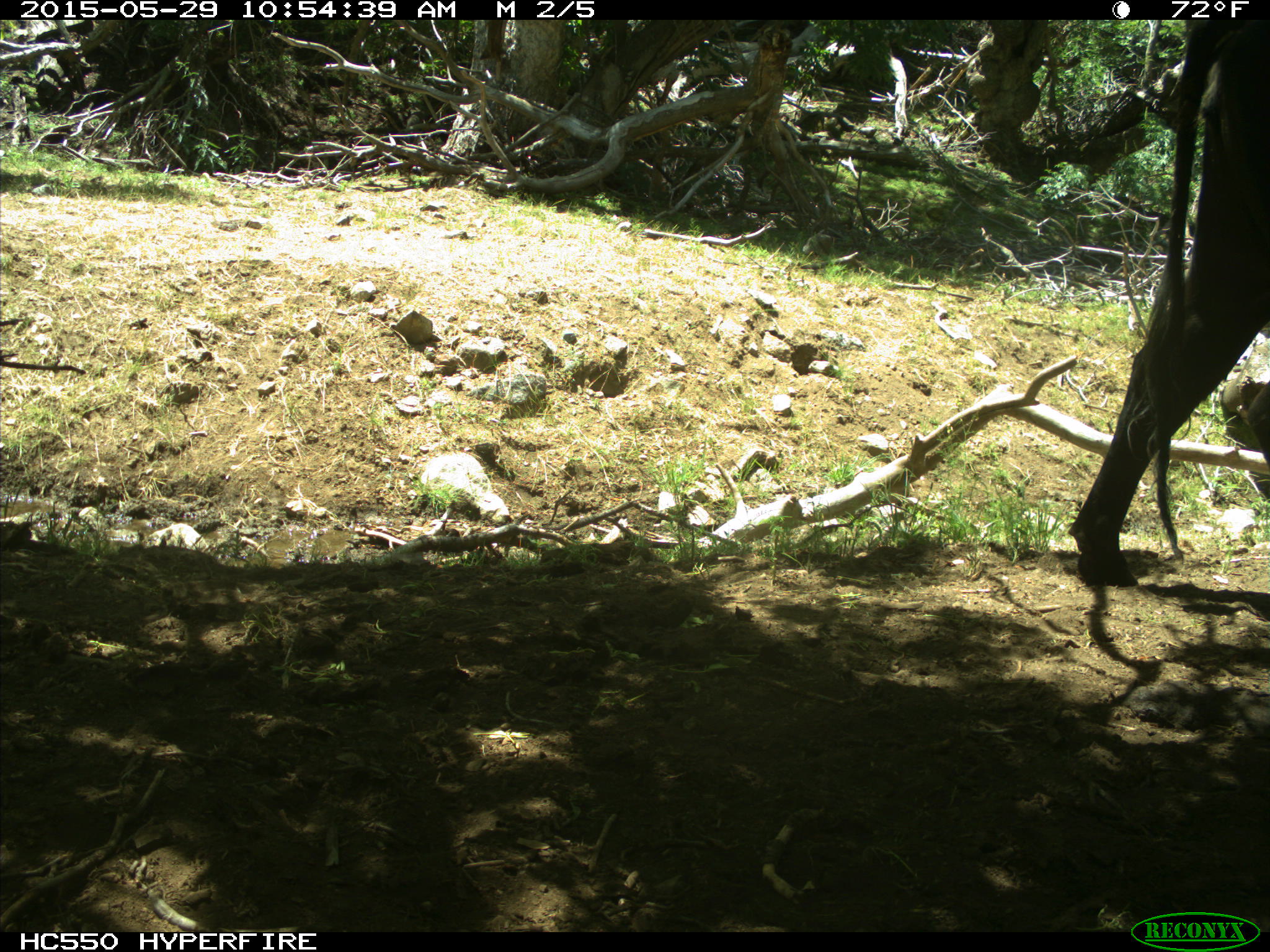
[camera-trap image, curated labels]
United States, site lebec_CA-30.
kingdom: Animalia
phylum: Chordata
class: Mammalia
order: Artiodactyla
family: Bovidae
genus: Bos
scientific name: Bos taurus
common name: domestic cow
Bos taurus (domestic cow).